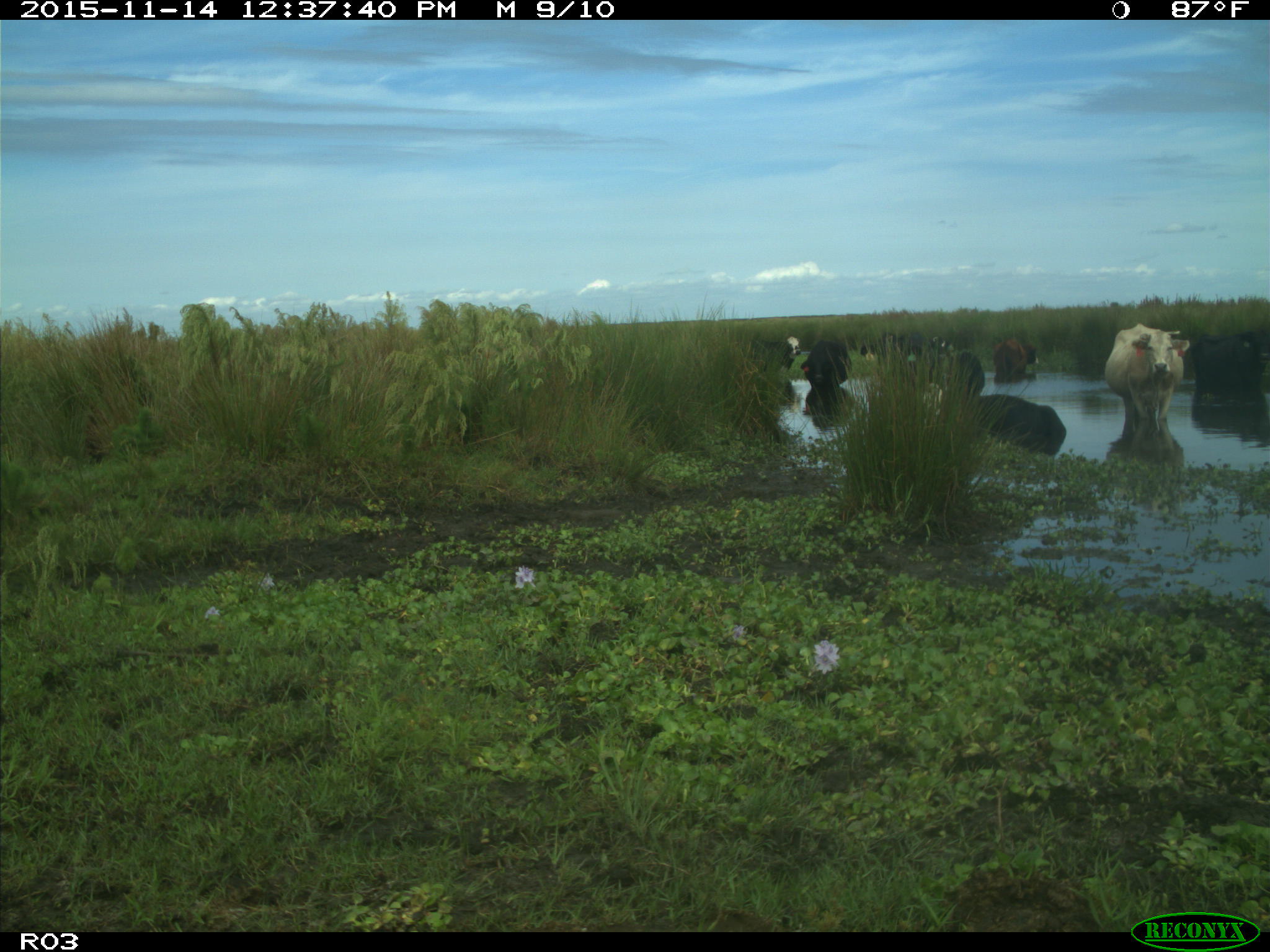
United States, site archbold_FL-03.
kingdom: Animalia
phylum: Chordata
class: Mammalia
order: Artiodactyla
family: Bovidae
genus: Bos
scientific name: Bos taurus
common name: domestic cow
Bos taurus (domestic cow).